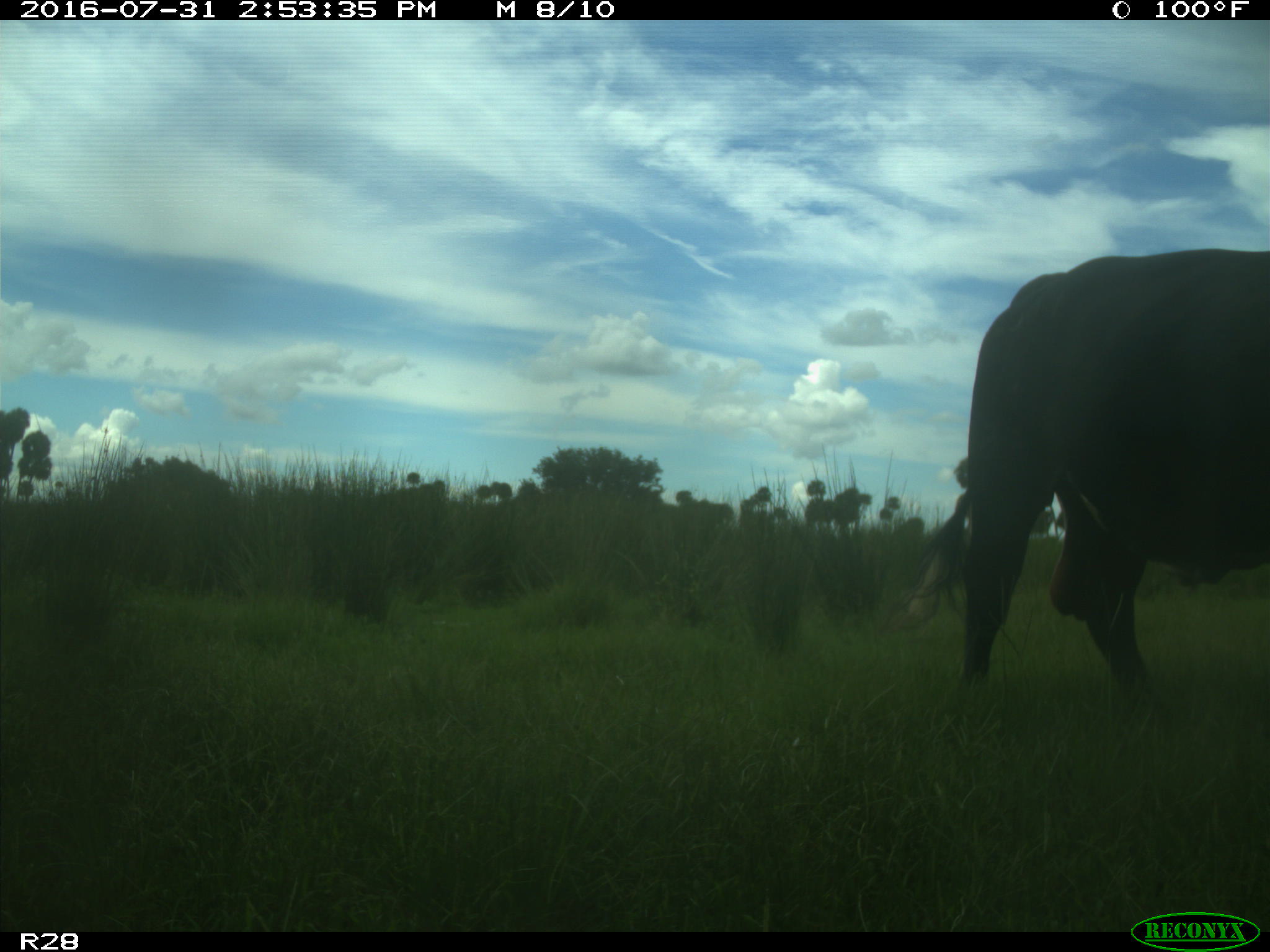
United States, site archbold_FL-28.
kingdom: Animalia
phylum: Chordata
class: Mammalia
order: Artiodactyla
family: Bovidae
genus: Bos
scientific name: Bos taurus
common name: domestic cow